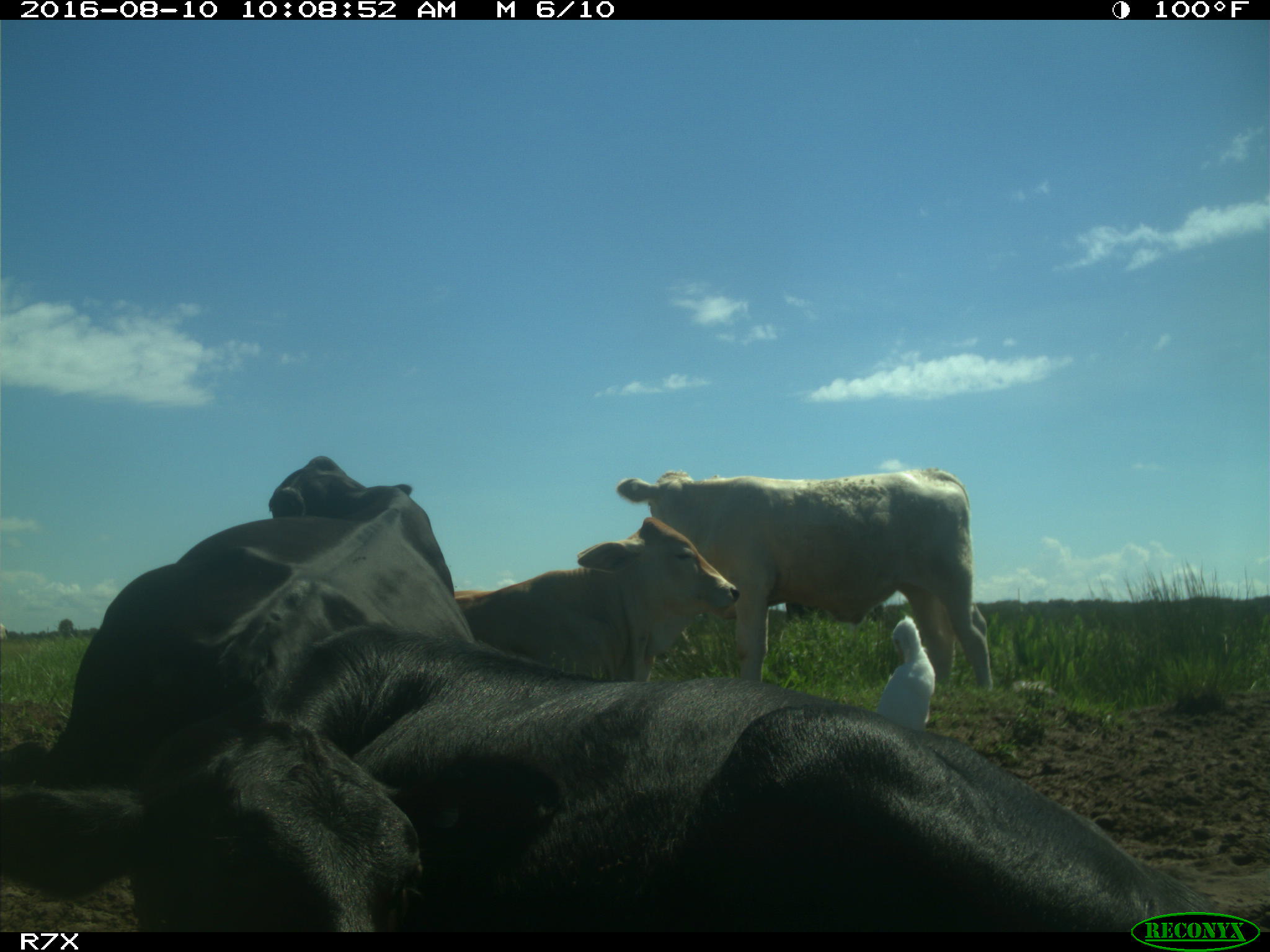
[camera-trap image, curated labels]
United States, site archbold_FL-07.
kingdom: Animalia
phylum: Chordata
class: Mammalia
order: Artiodactyla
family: Bovidae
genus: Bos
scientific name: Bos taurus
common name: domestic cow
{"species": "Bos taurus (domestic cow)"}